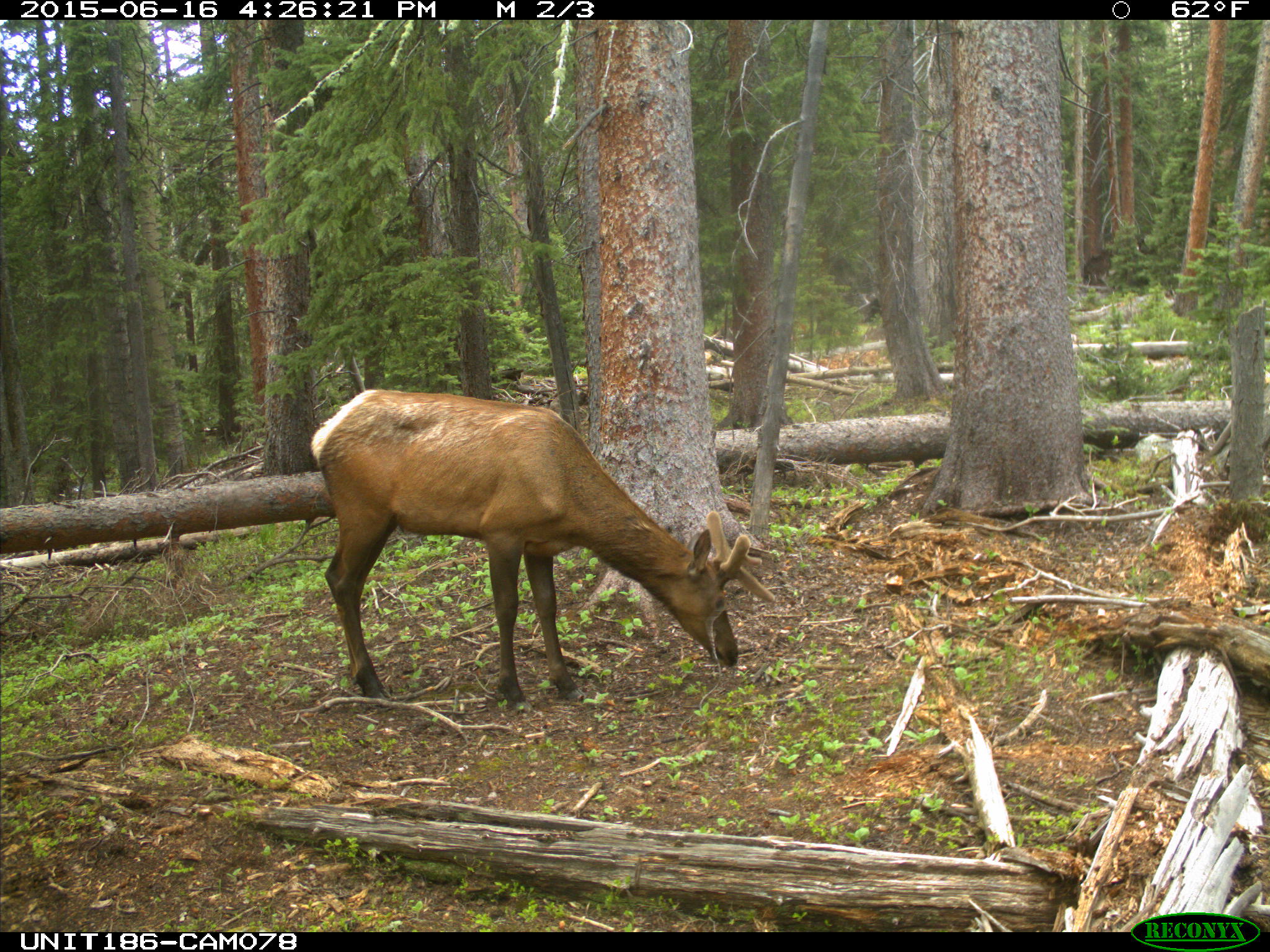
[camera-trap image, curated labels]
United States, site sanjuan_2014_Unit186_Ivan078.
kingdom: Animalia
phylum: Chordata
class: Mammalia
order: Artiodactyla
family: Cervidae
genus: Cervus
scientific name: Cervus elaphus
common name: red deer